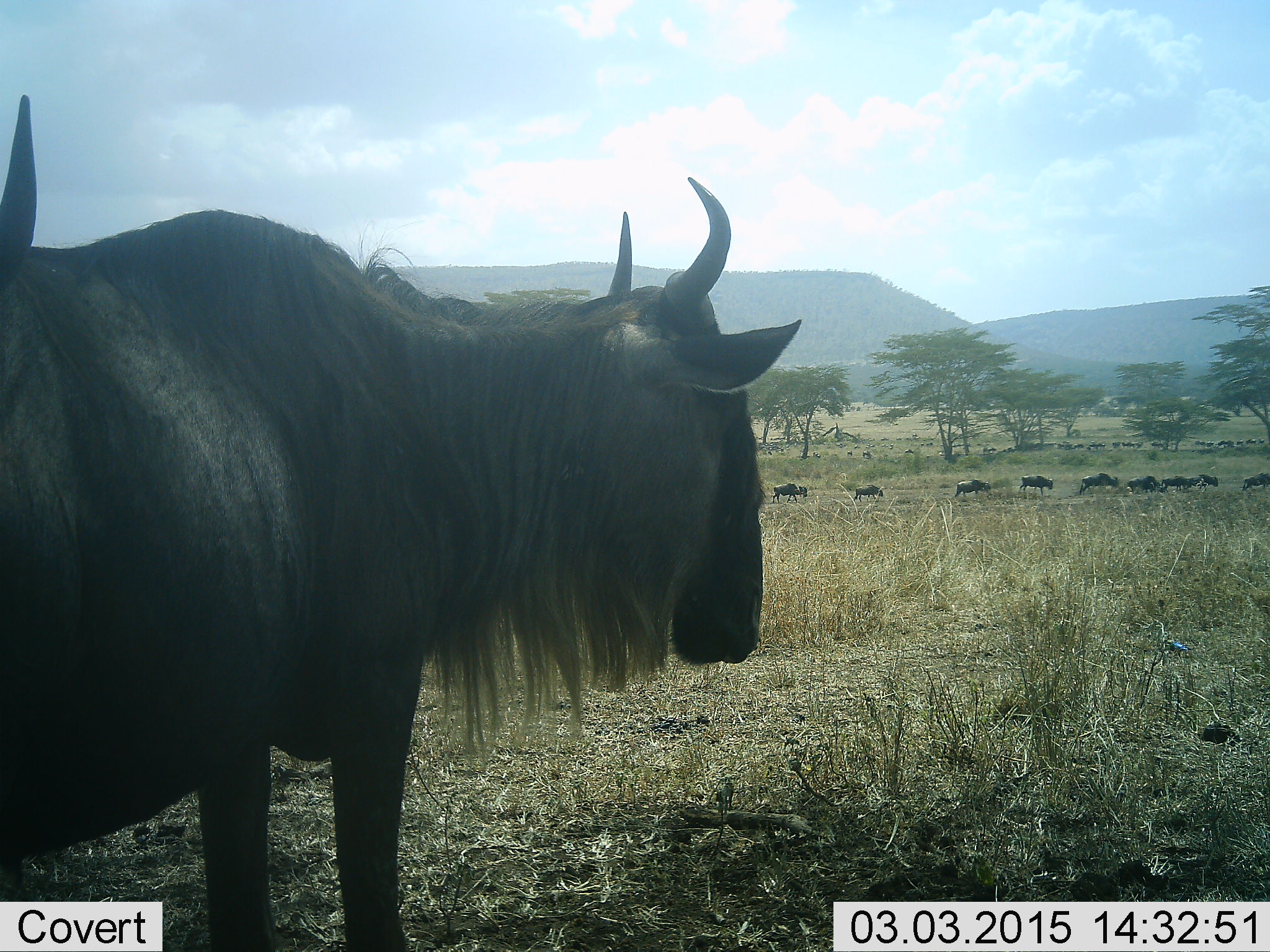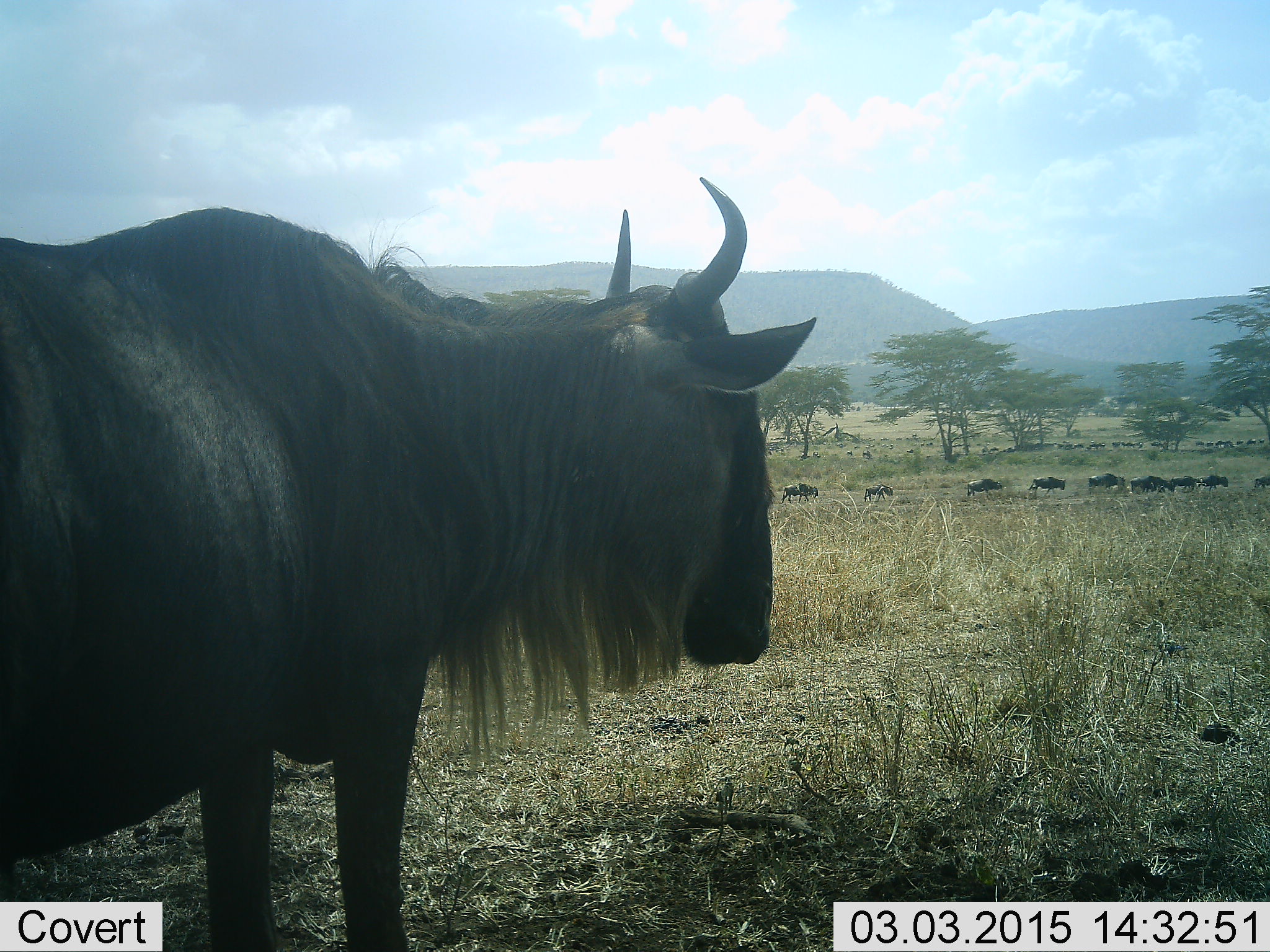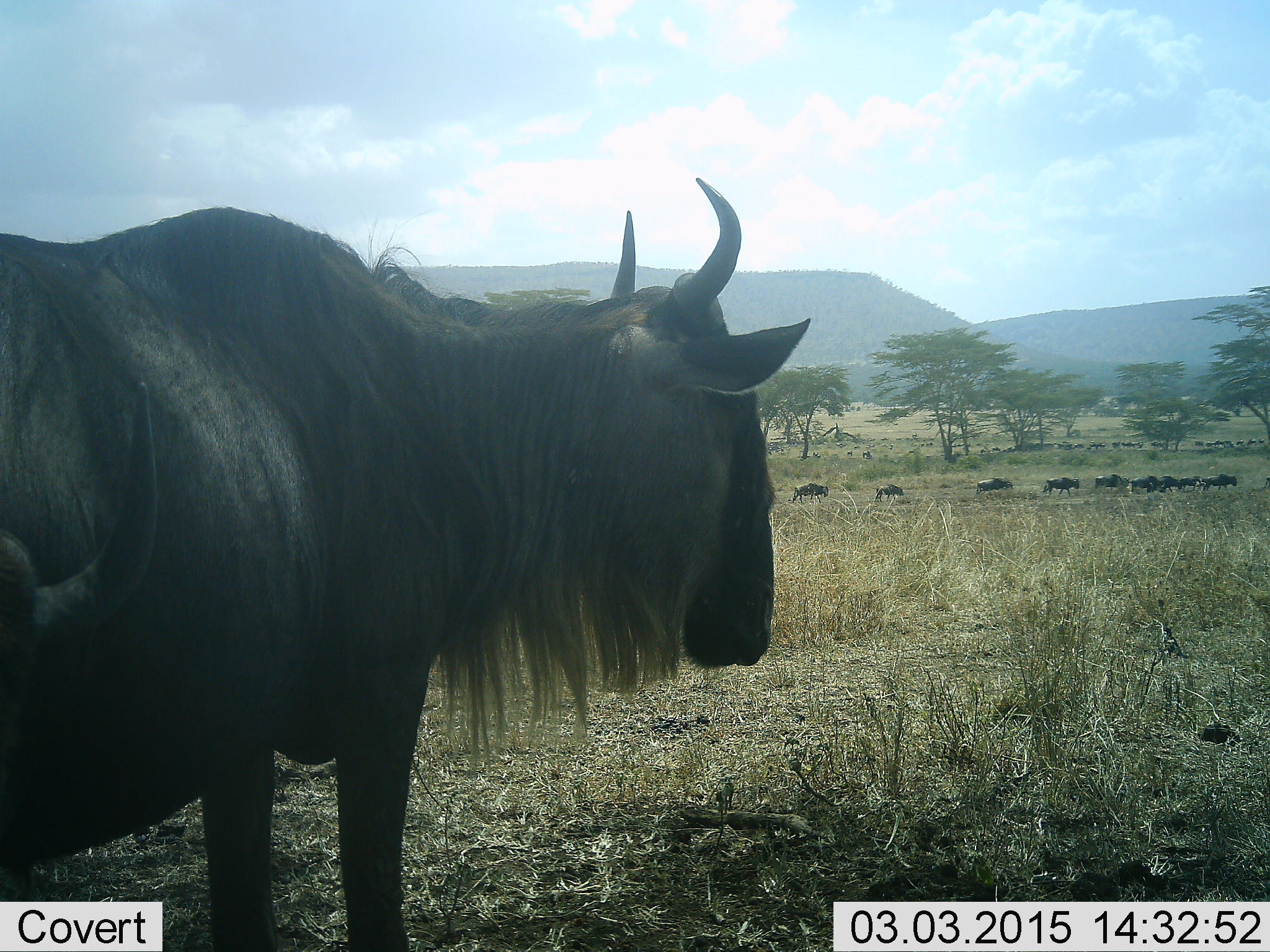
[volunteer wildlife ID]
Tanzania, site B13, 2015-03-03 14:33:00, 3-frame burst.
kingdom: Animalia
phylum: Chordata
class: Mammalia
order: Artiodactyla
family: Bovidae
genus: Connochaetes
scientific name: Connochaetes taurinus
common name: blue wildebeest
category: wildebeest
Wildebeest (blue wildebeest) (Connochaetes taurinus), count 11-50. Behavior (volunteer vote fractions): standing 90%, resting 0%, moving 50%, interacting 0%. Young present (vote fraction): 0%. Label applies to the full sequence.